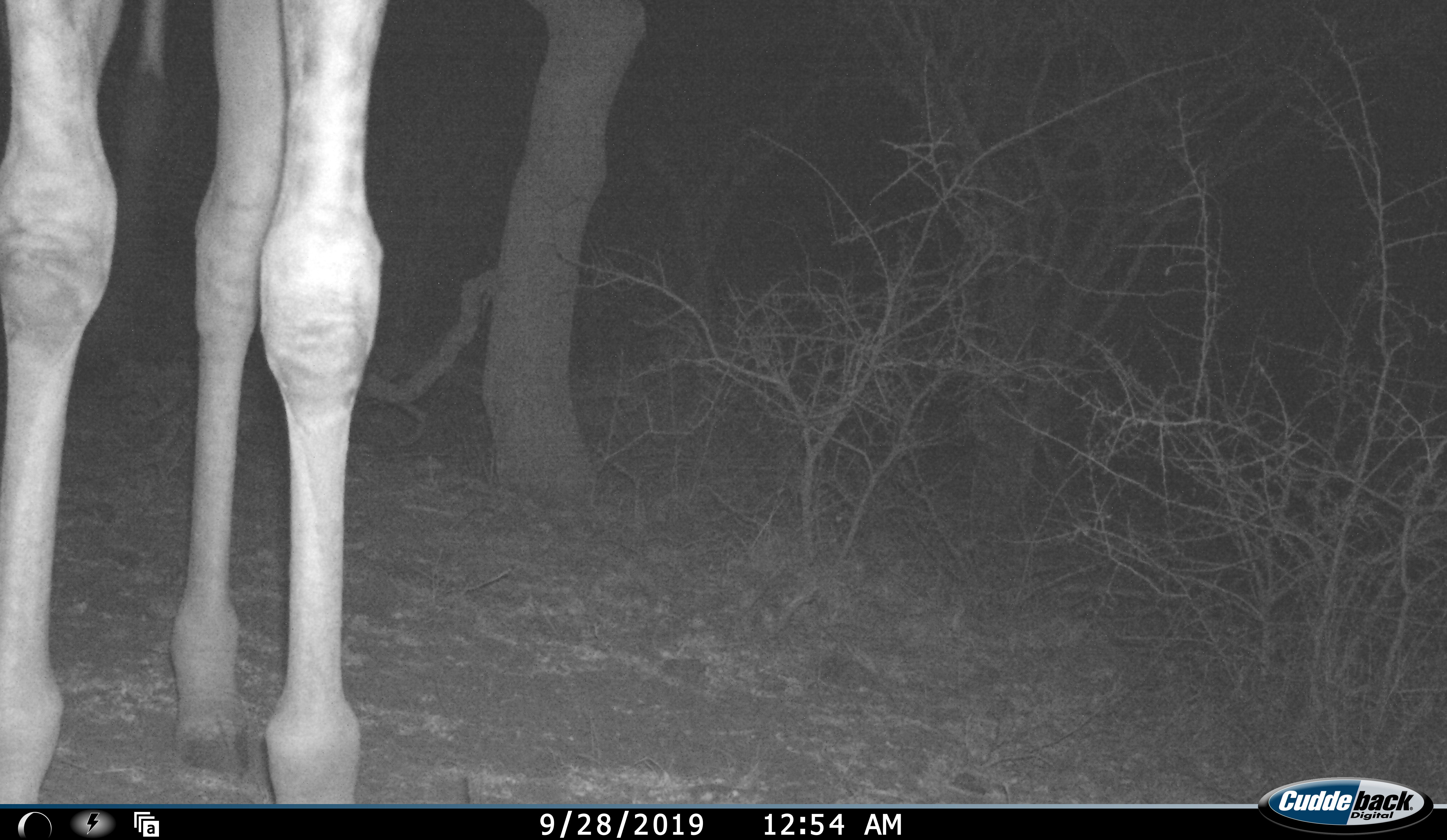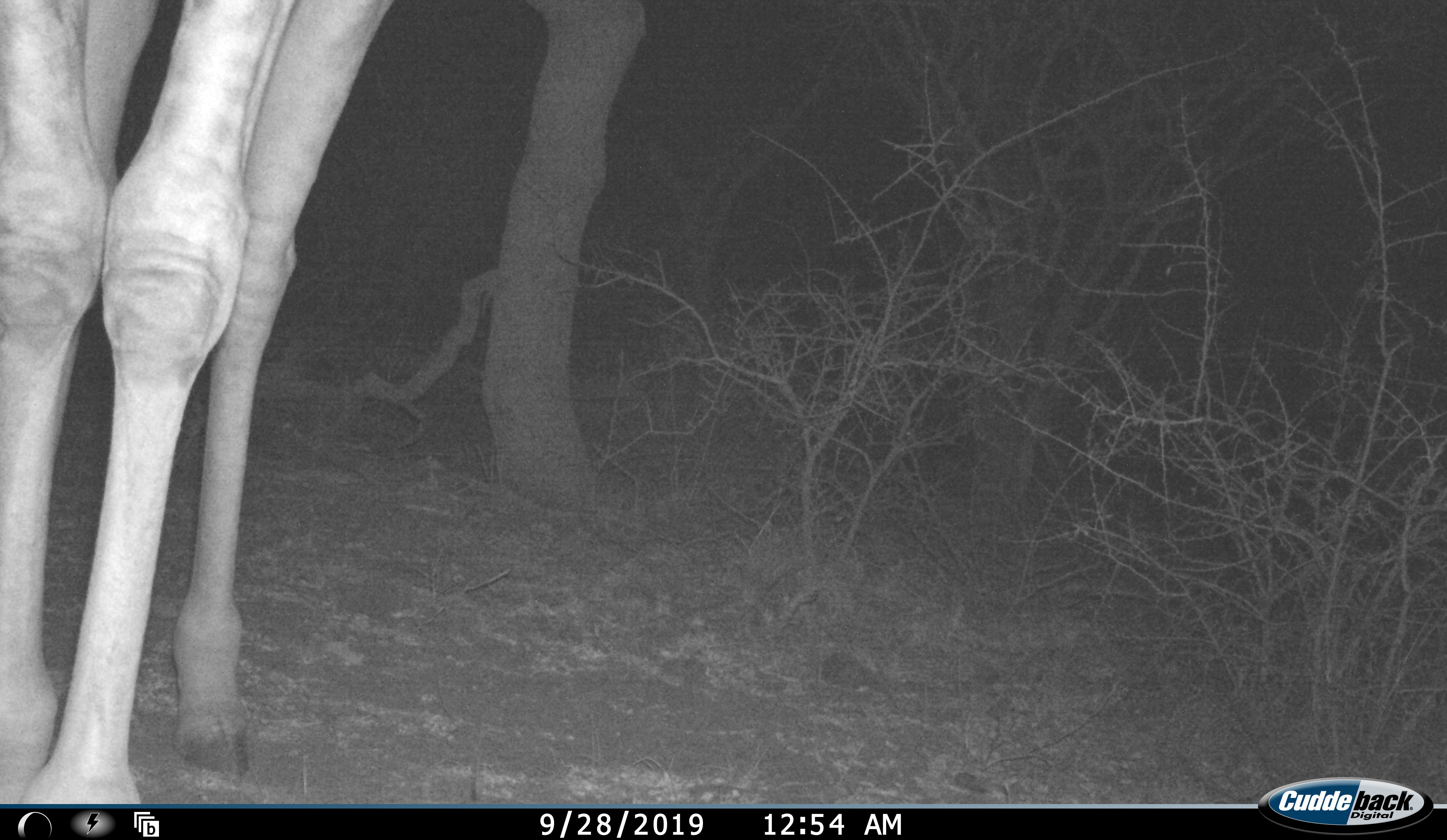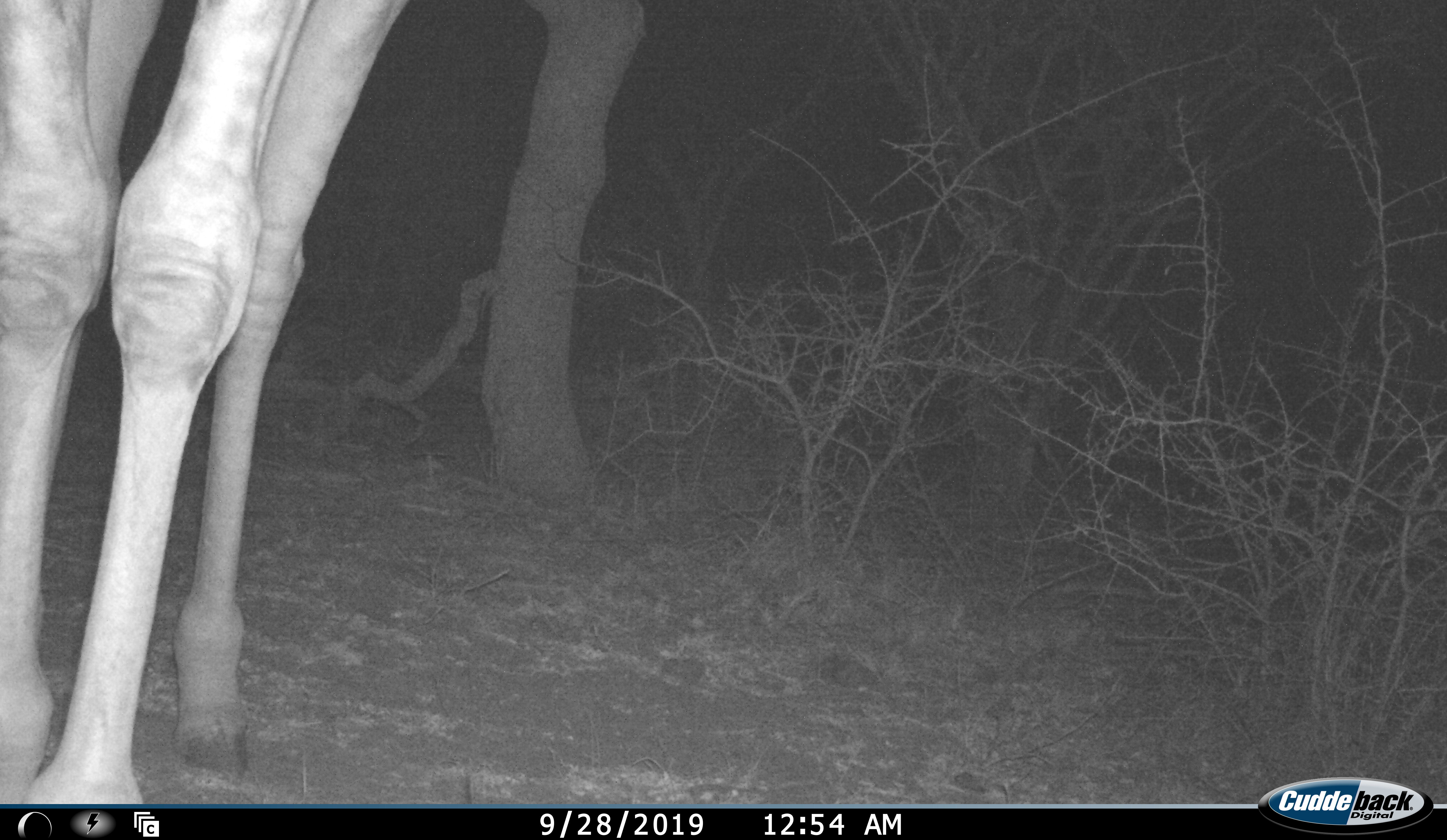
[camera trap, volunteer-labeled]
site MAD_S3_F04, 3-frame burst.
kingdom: Animalia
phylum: Chordata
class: Mammalia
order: Artiodactyla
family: Giraffidae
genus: Giraffa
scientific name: Giraffa camelopardalis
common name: giraffe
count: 1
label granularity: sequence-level